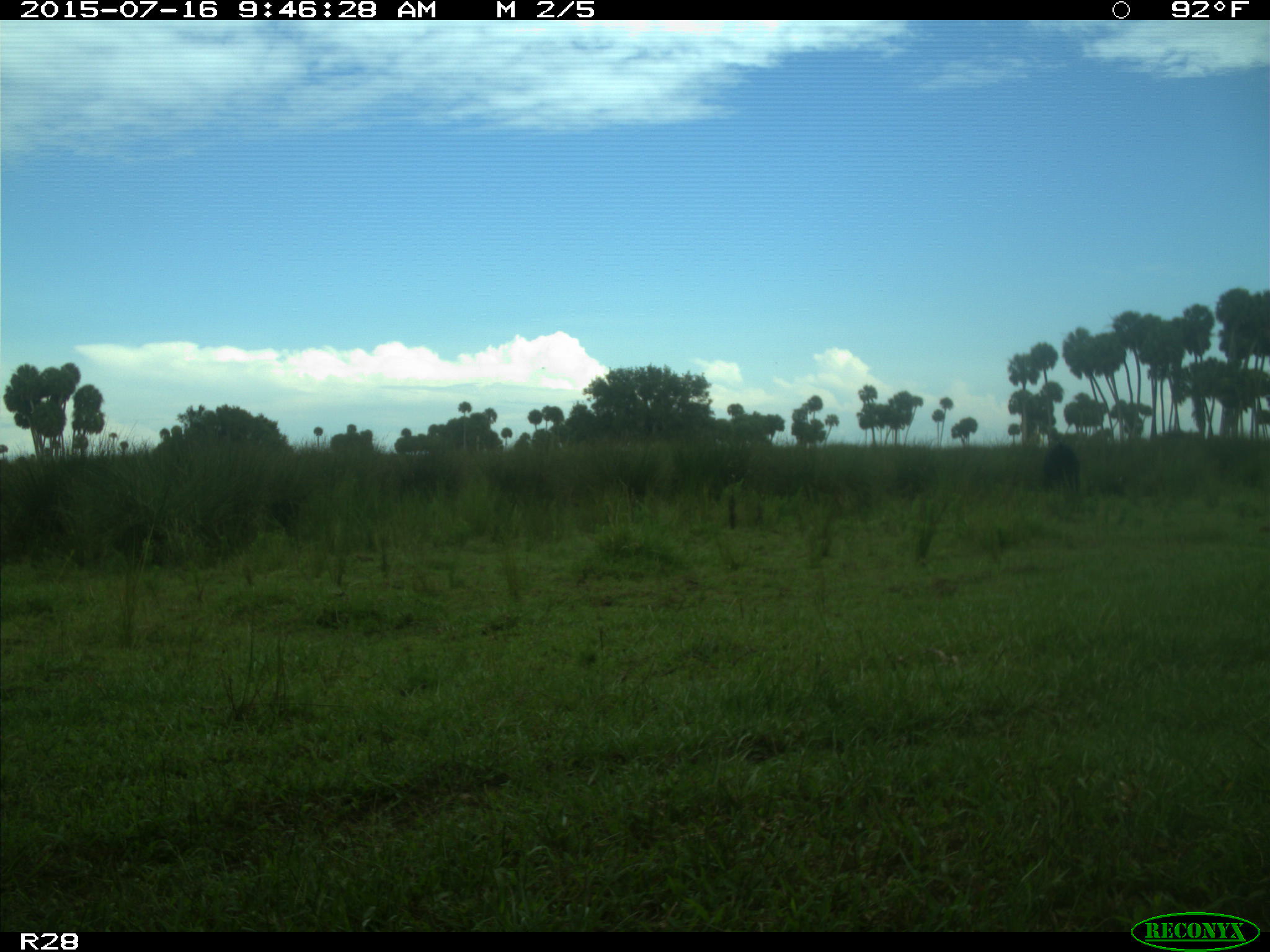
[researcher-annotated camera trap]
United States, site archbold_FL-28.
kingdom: Animalia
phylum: Chordata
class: Mammalia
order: Artiodactyla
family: Bovidae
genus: Bos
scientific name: Bos taurus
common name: domestic cow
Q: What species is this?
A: Bos taurus (domestic cow).